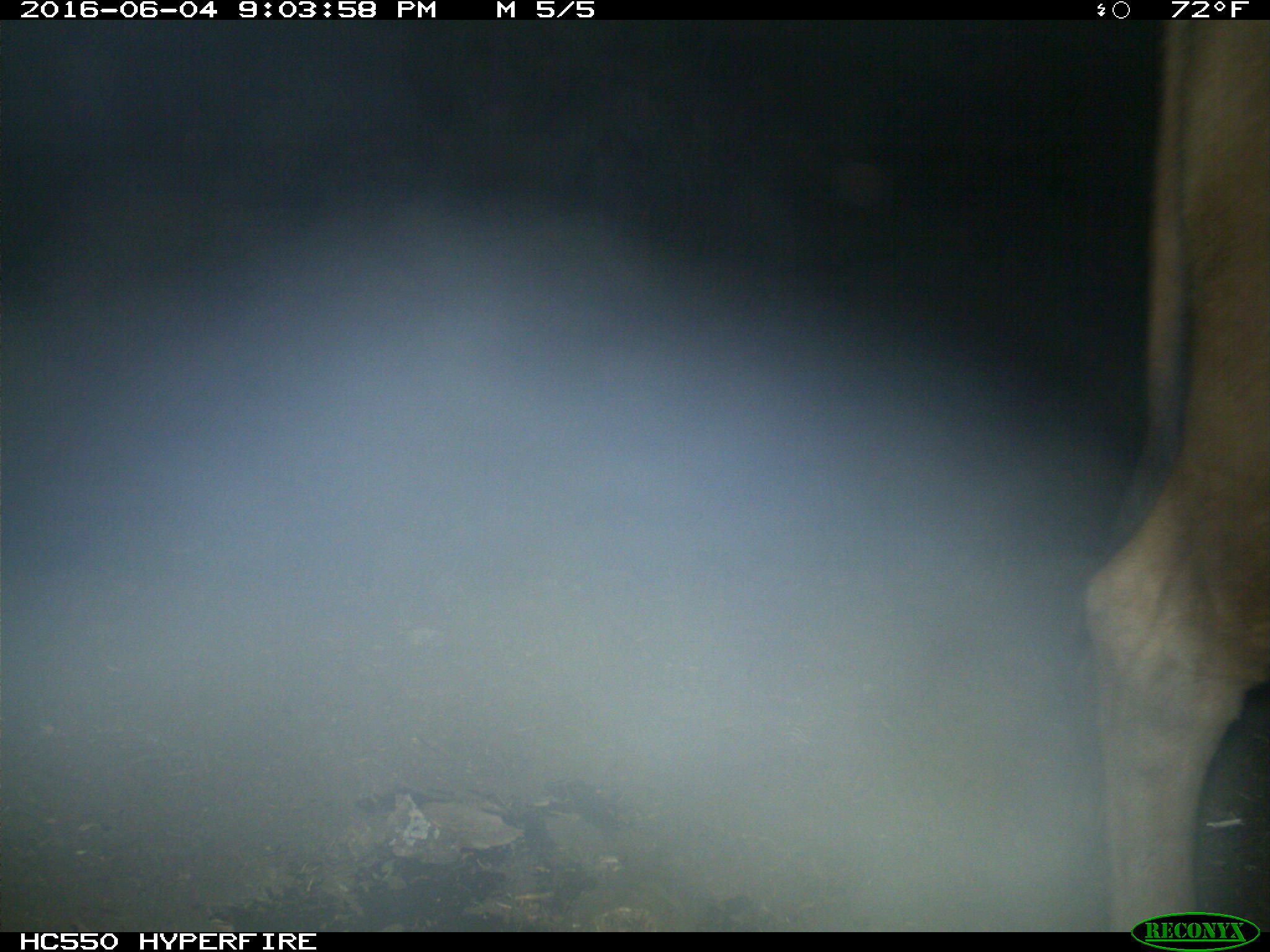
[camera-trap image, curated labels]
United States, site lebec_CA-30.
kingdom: Animalia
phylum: Chordata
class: Mammalia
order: Artiodactyla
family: Bovidae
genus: Bos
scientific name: Bos taurus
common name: domestic cow